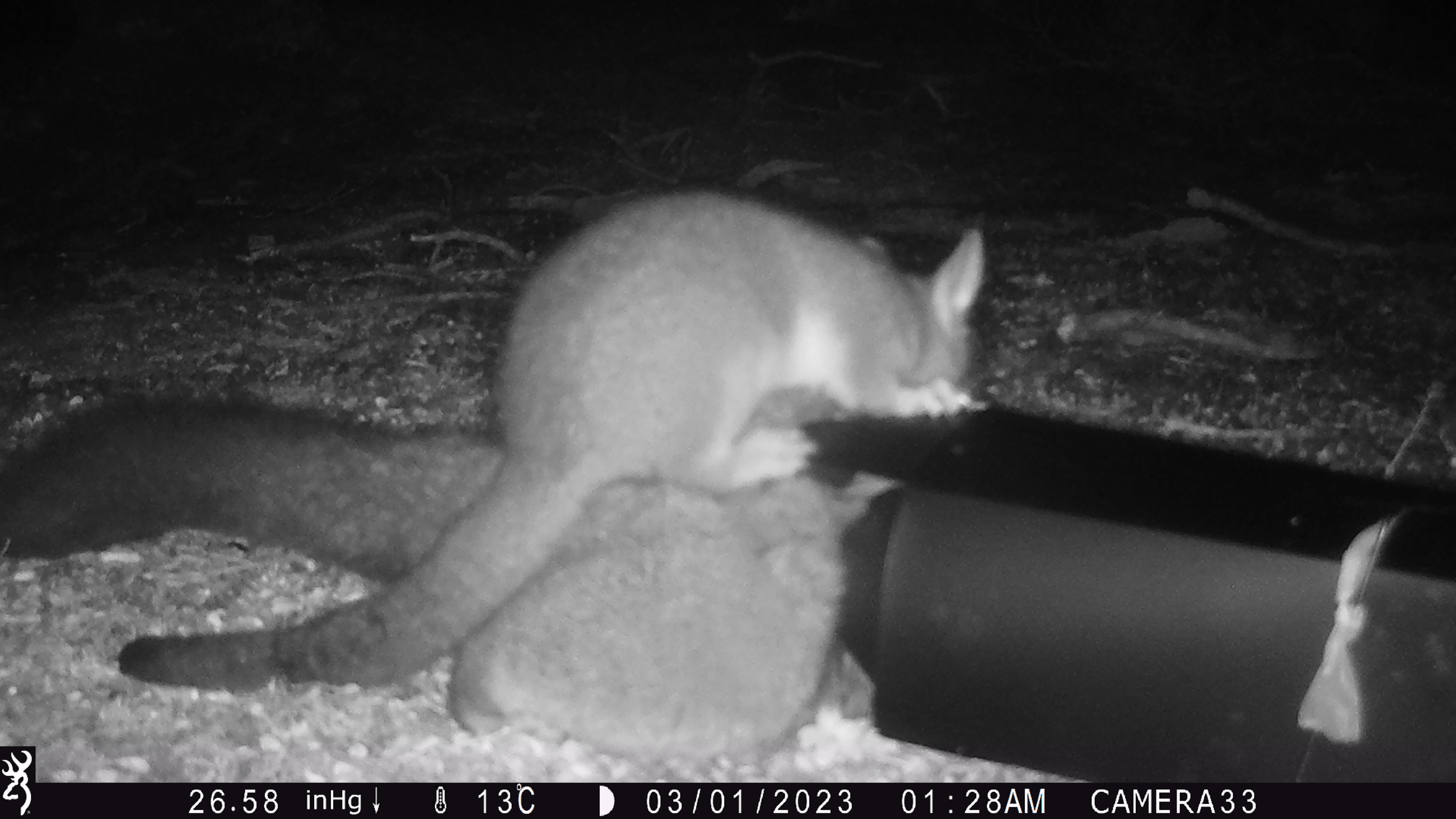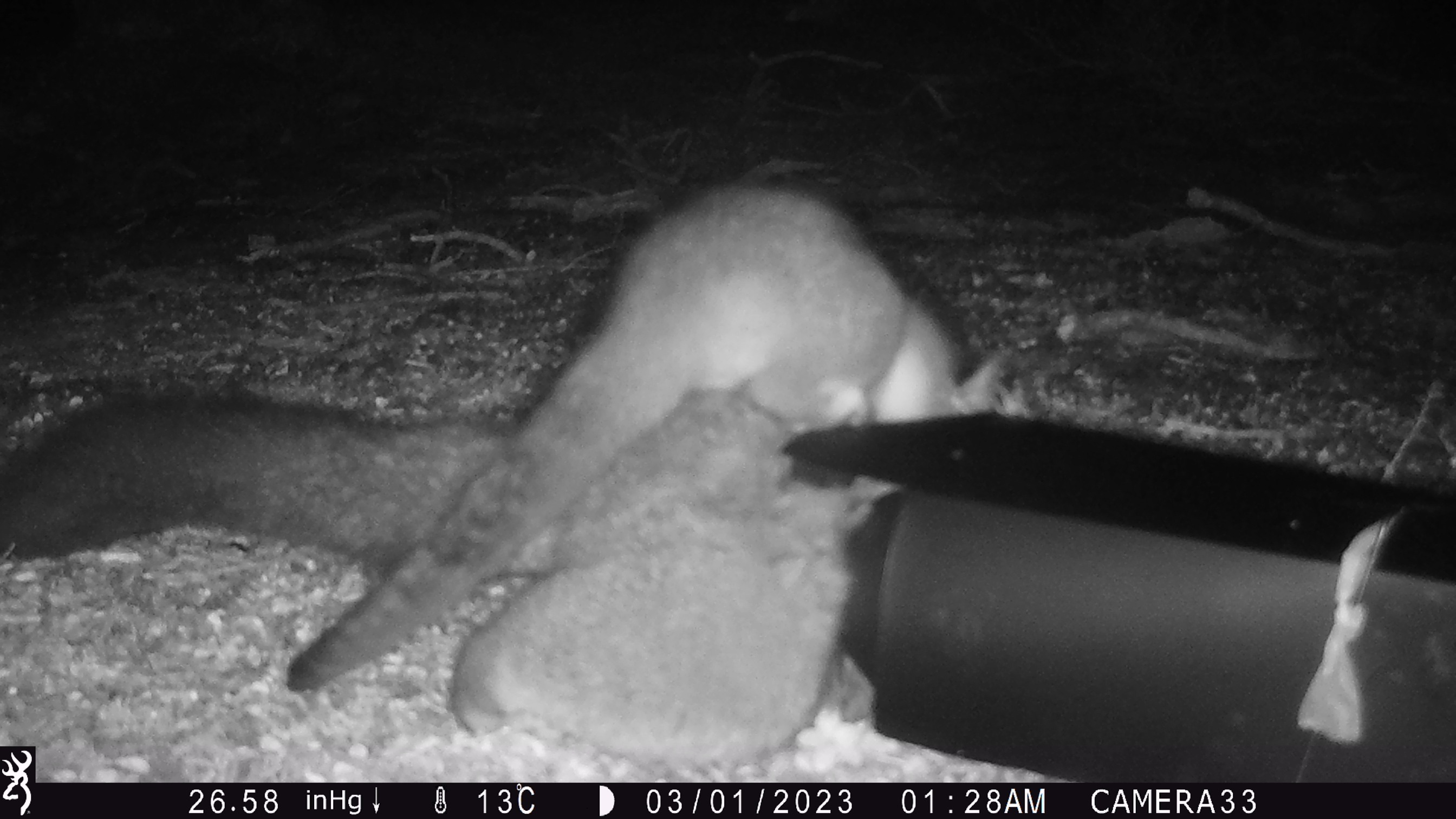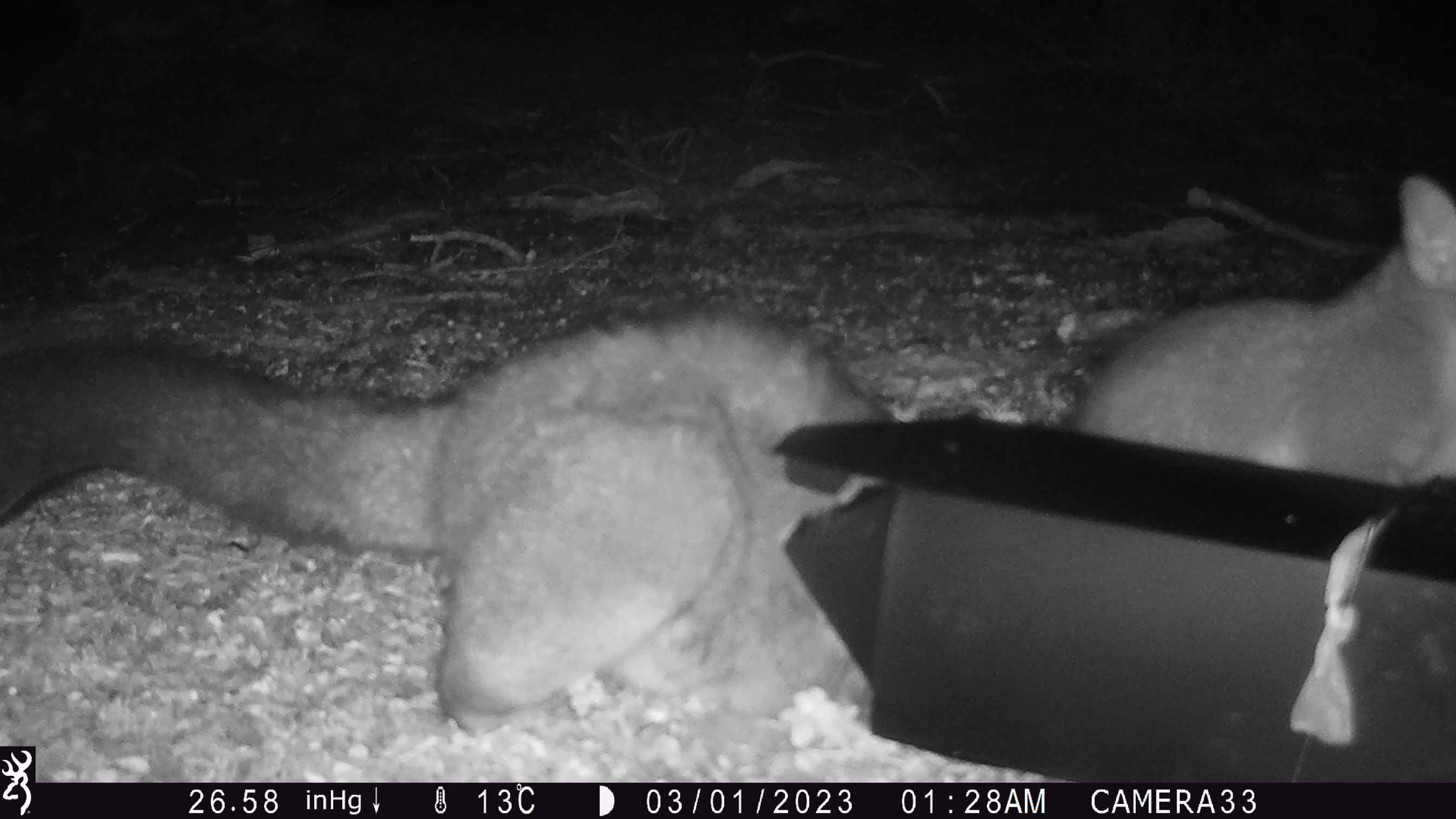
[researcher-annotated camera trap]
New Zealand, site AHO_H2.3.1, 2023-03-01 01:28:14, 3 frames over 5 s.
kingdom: Animalia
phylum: Chordata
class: Mammalia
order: Carnivora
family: Mustelidae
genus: Mustela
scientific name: Mustela erminea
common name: stoat